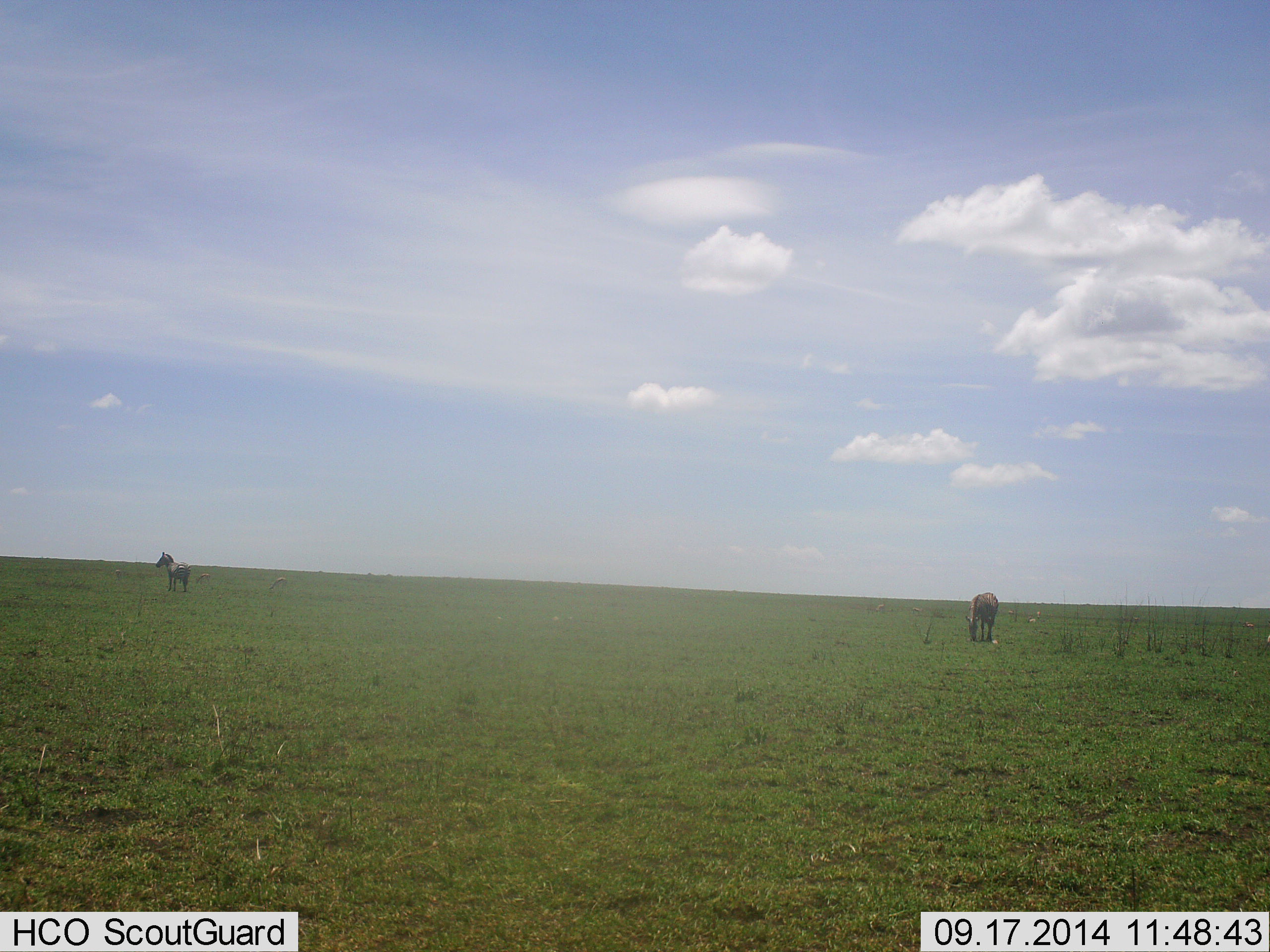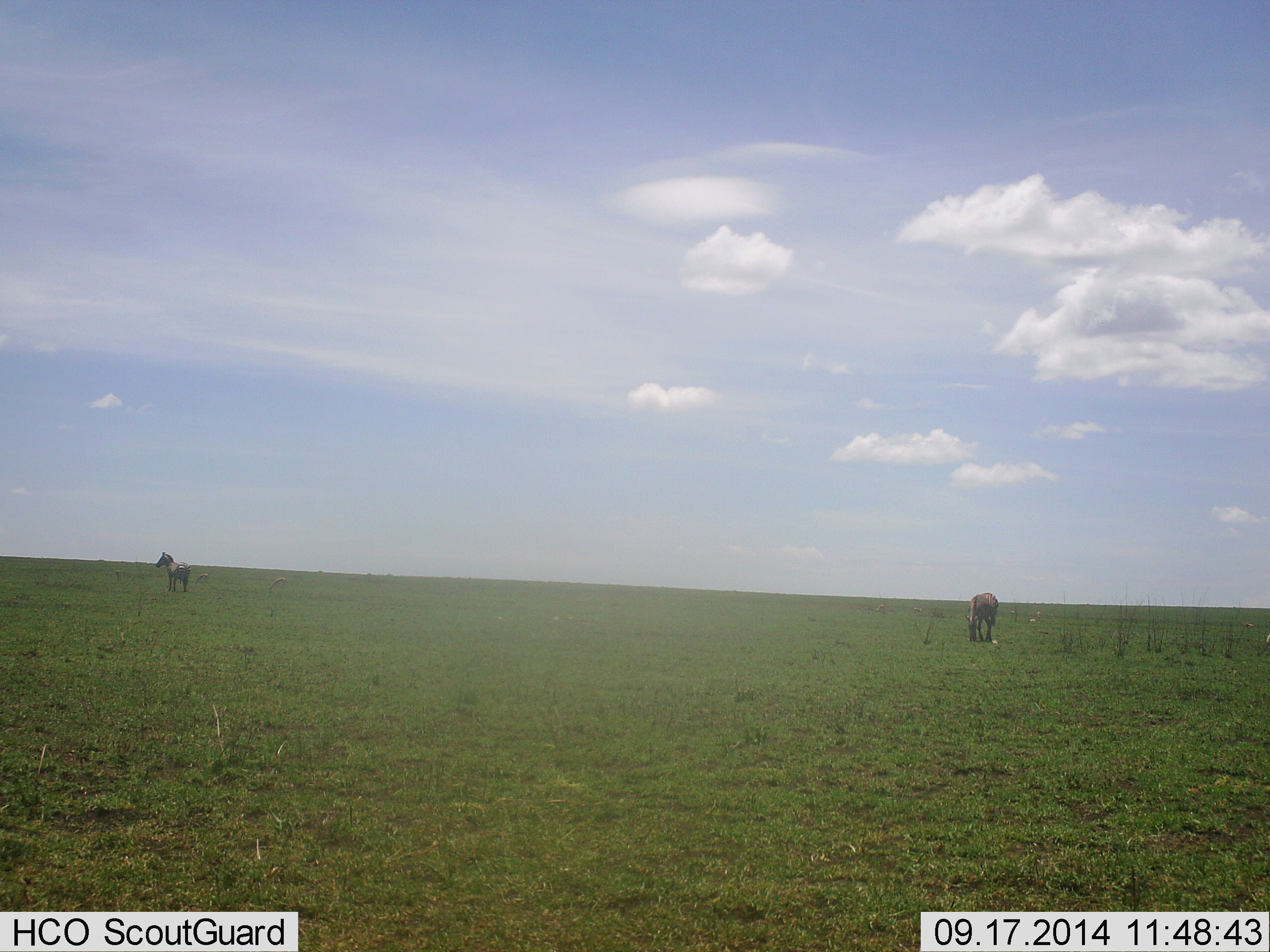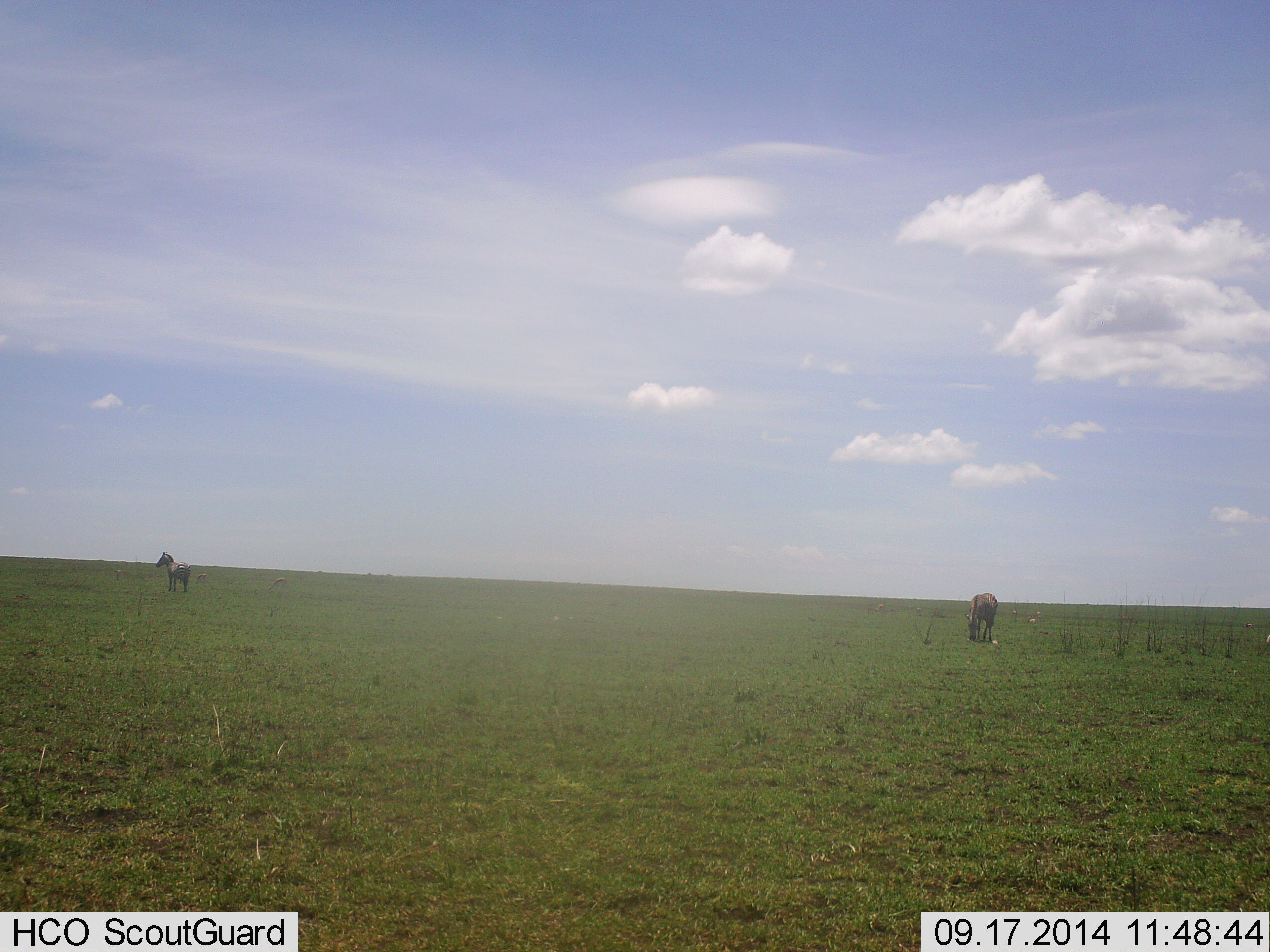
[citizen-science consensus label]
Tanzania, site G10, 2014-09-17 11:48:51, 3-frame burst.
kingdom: Animalia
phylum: Chordata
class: Mammalia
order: Perissodactyla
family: Equidae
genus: Equus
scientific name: Equus quagga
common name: plains zebra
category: zebra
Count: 2.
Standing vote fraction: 73%.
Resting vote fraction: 0%.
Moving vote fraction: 0%.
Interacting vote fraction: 9%.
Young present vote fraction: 0%.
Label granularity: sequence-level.